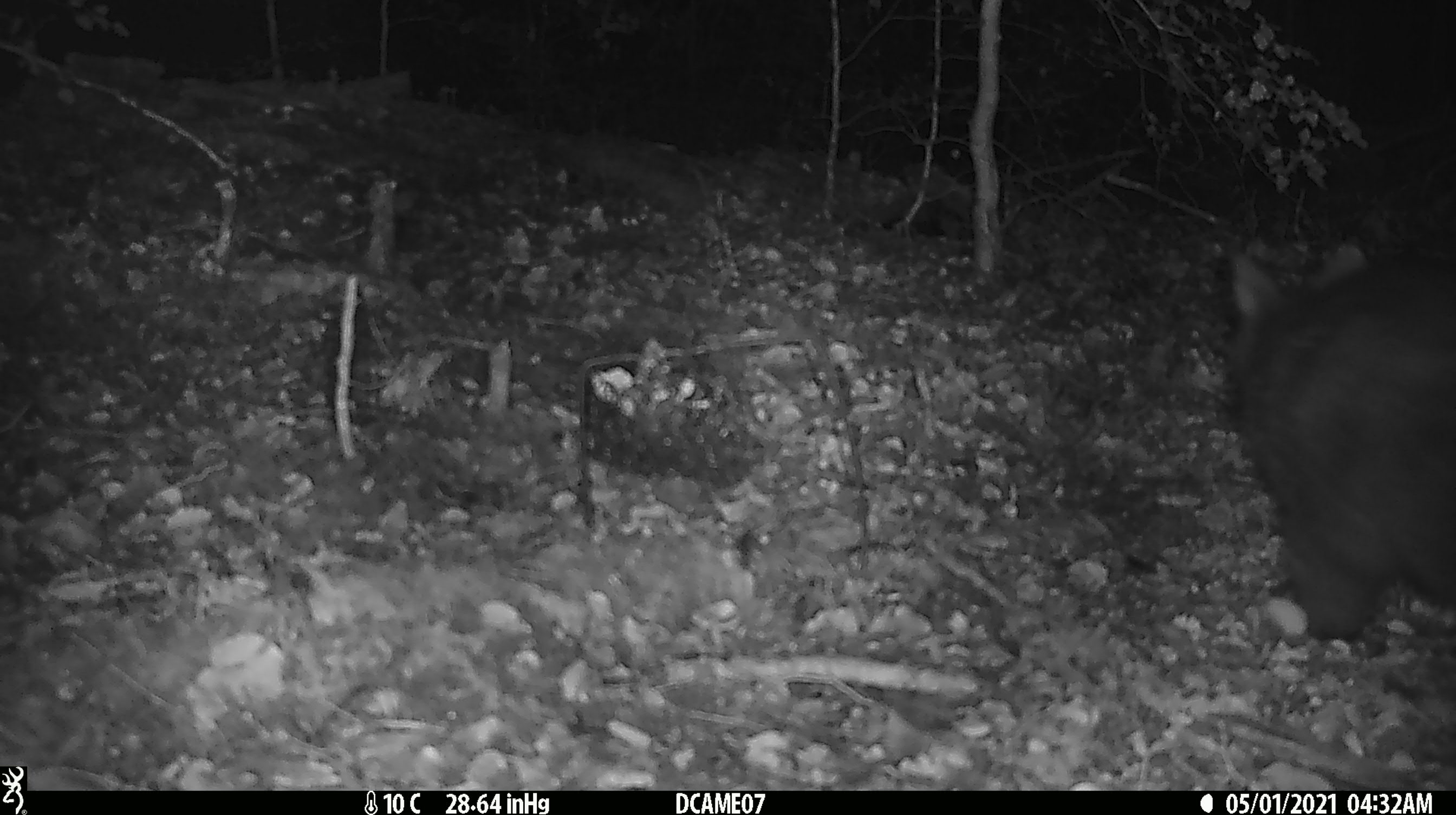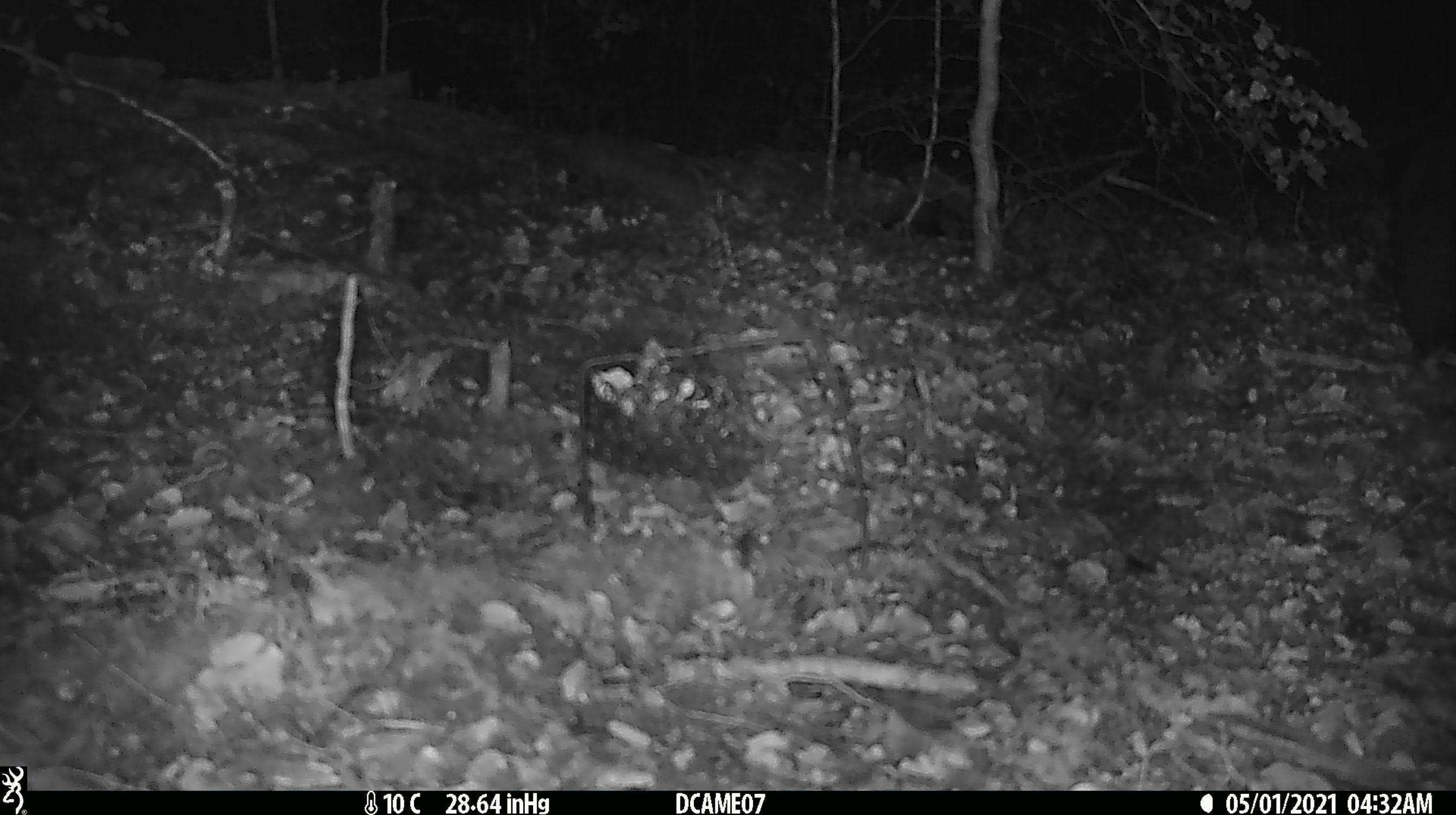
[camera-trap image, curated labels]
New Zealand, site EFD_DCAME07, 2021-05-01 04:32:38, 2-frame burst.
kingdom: Animalia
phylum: Chordata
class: Mammalia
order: Diprotodontia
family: Phalangeridae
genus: Trichosurus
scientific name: Trichosurus vulpecula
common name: common brushtail possum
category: possum